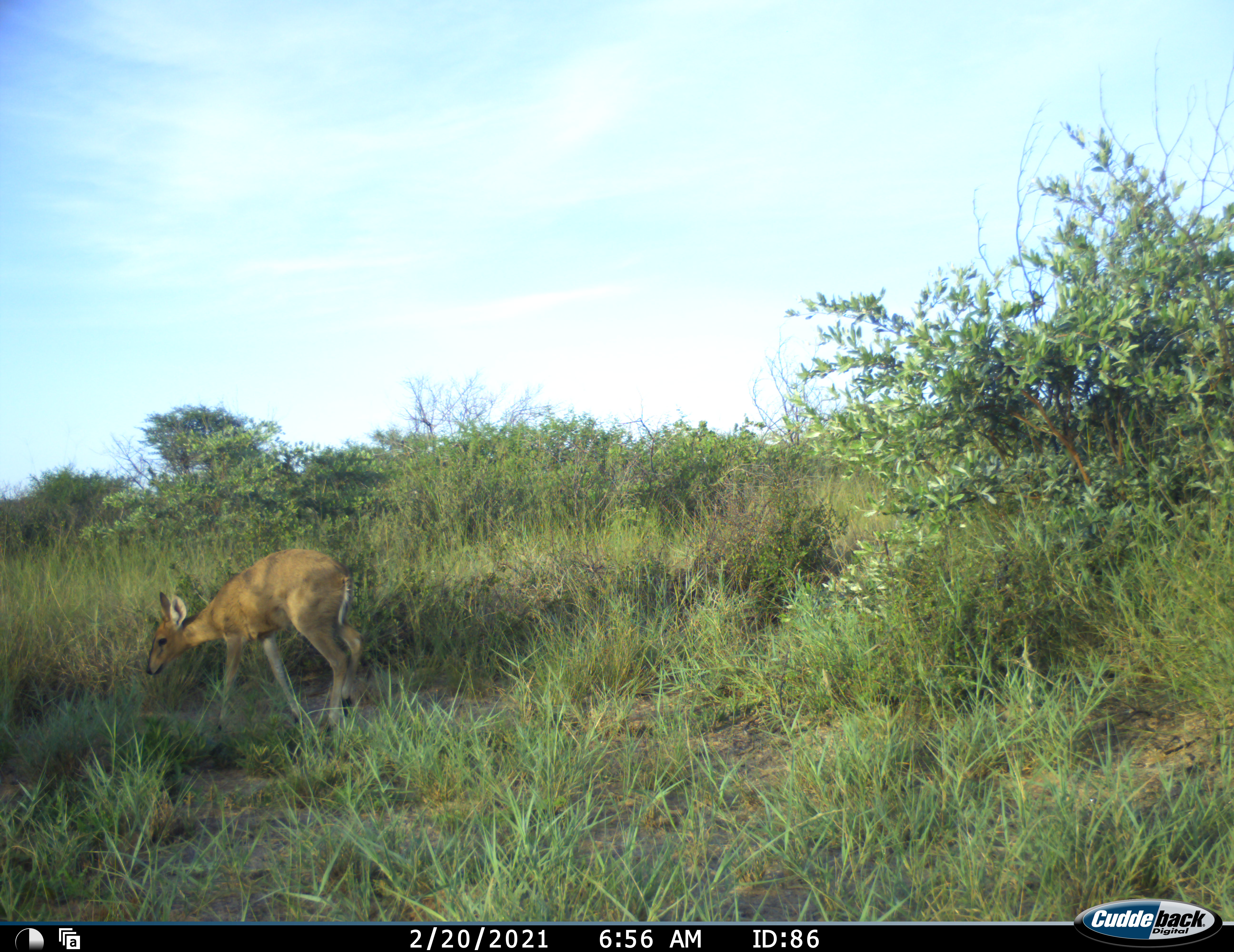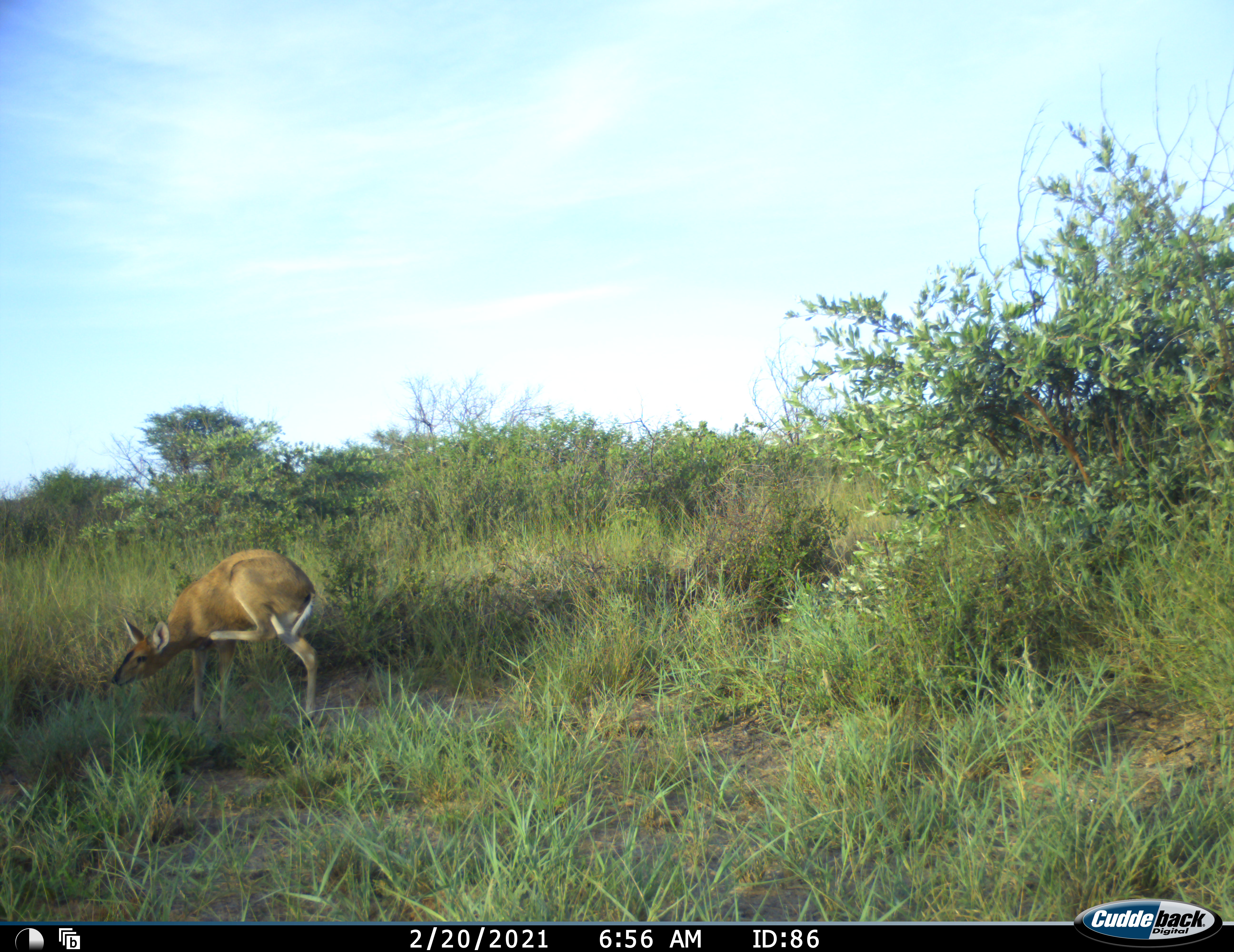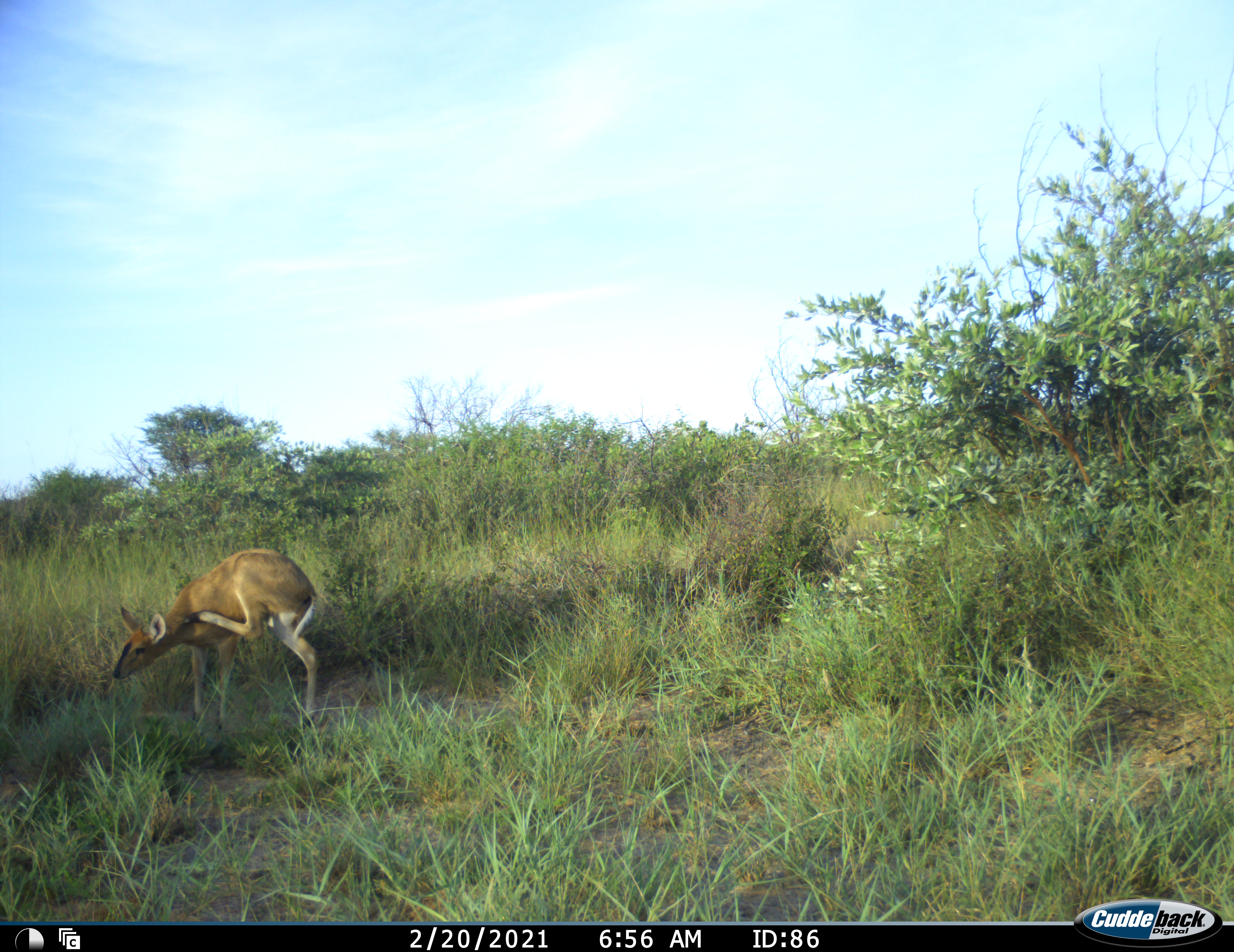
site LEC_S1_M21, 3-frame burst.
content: unidentified animal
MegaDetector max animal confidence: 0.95